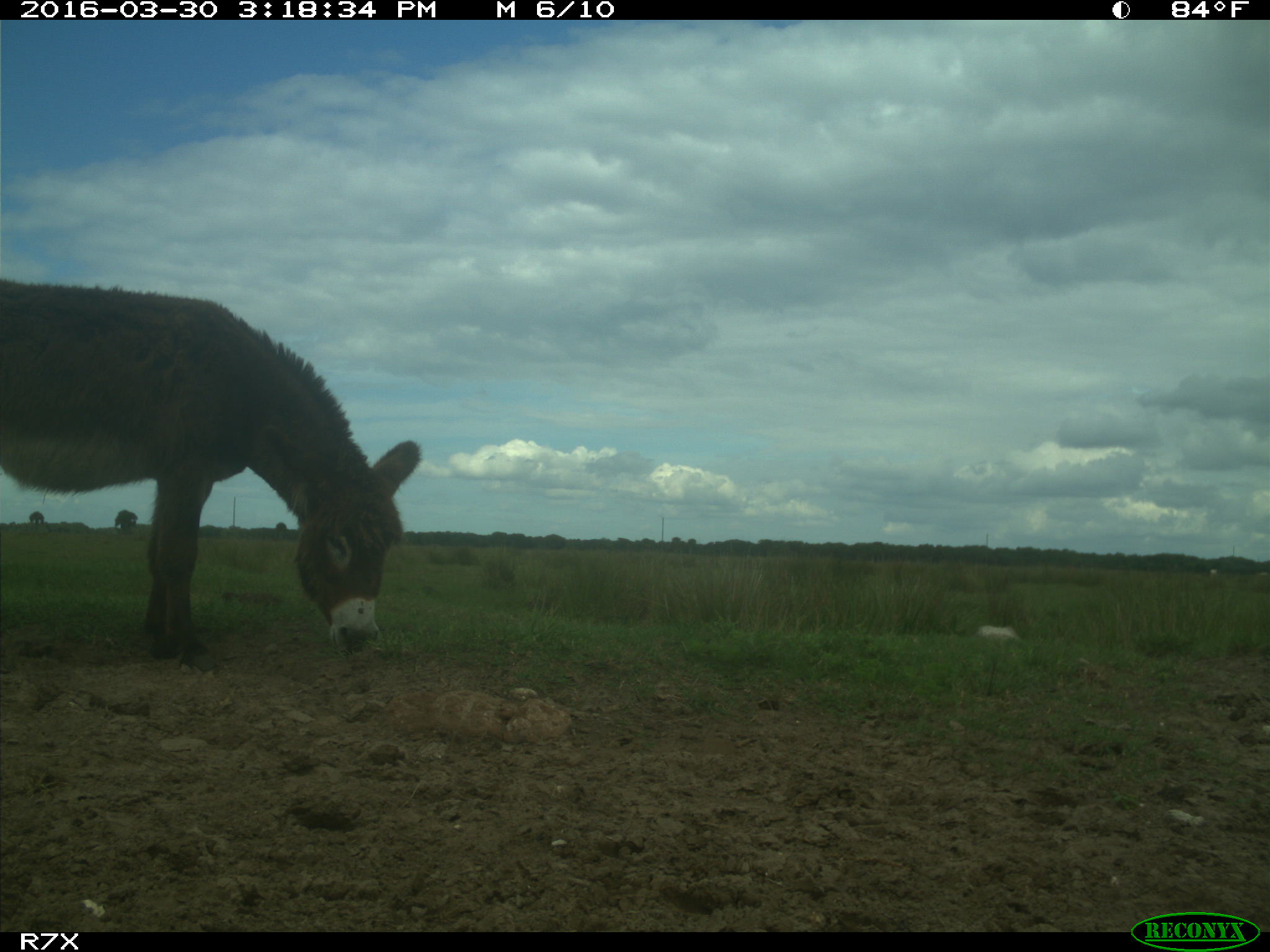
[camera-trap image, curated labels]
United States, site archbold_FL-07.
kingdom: Animalia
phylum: Chordata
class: Mammalia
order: Artiodactyla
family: Bovidae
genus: Bos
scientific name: Bos taurus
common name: domestic cow